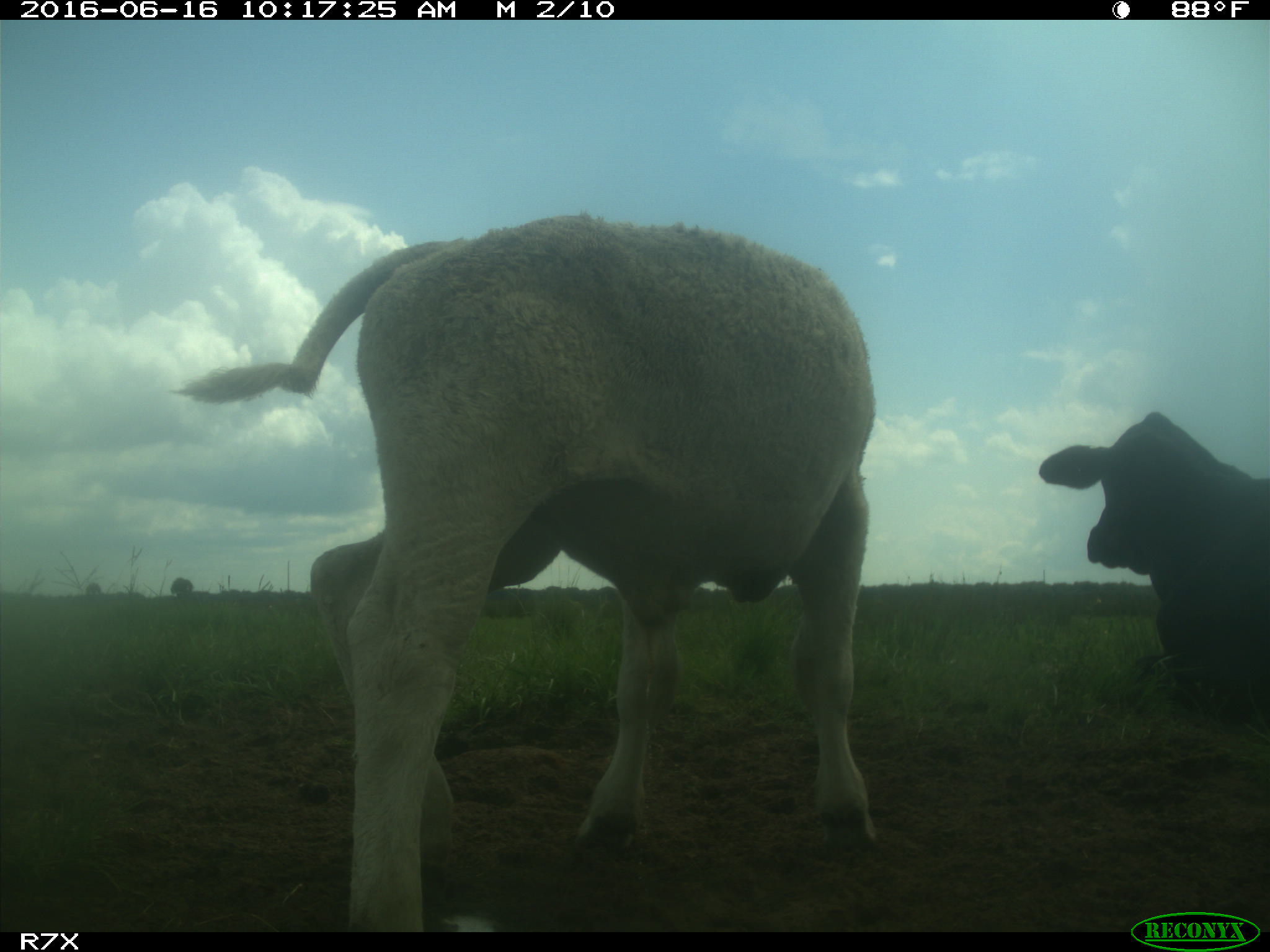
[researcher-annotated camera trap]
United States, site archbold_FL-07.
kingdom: Animalia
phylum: Chordata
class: Mammalia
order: Artiodactyla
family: Bovidae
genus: Bos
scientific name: Bos taurus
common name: domestic cow